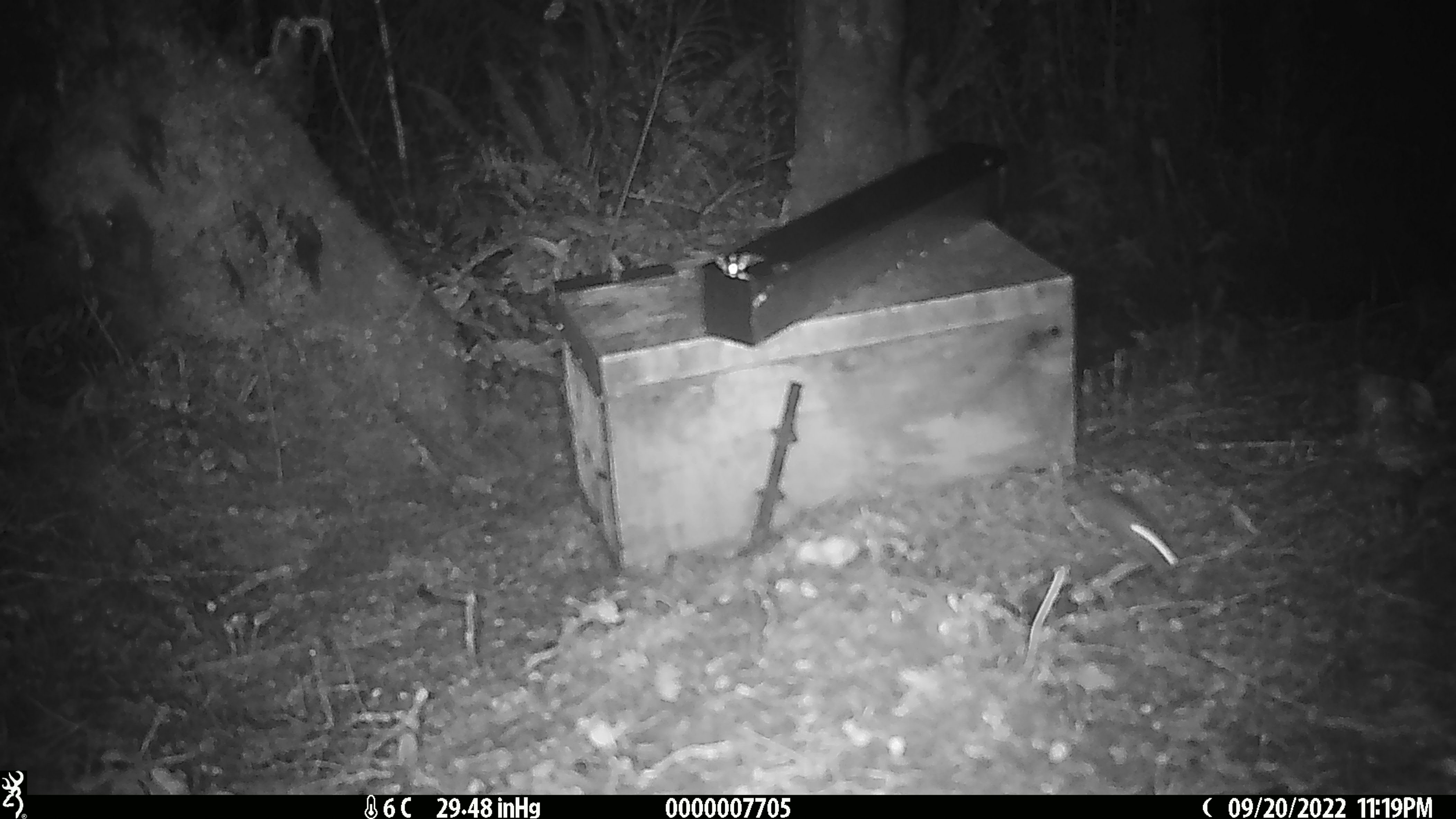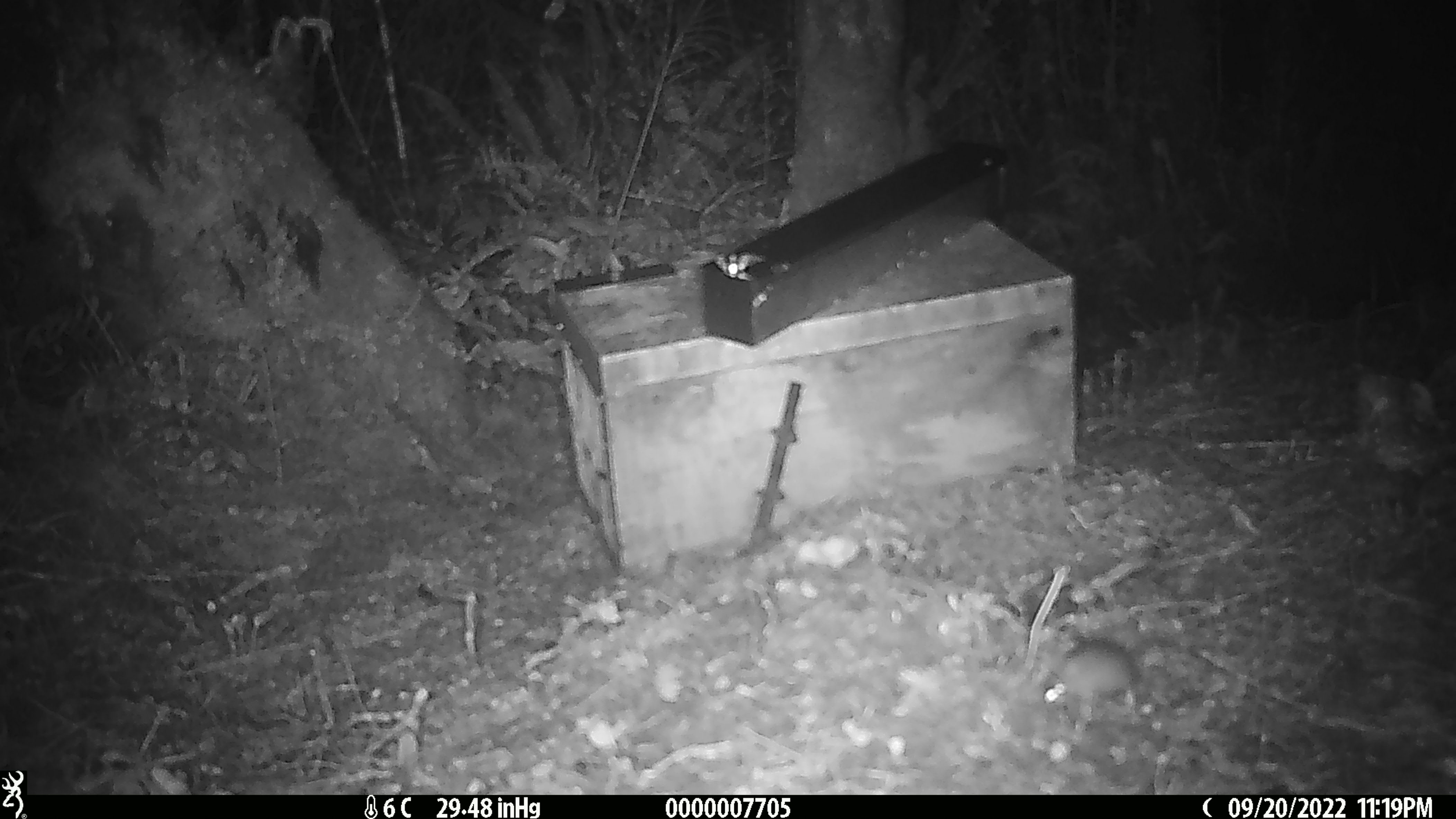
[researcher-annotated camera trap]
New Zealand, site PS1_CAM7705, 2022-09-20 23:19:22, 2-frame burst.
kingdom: Animalia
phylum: Chordata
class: Mammalia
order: Rodentia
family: Muridae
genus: Mus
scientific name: Mus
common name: mouse